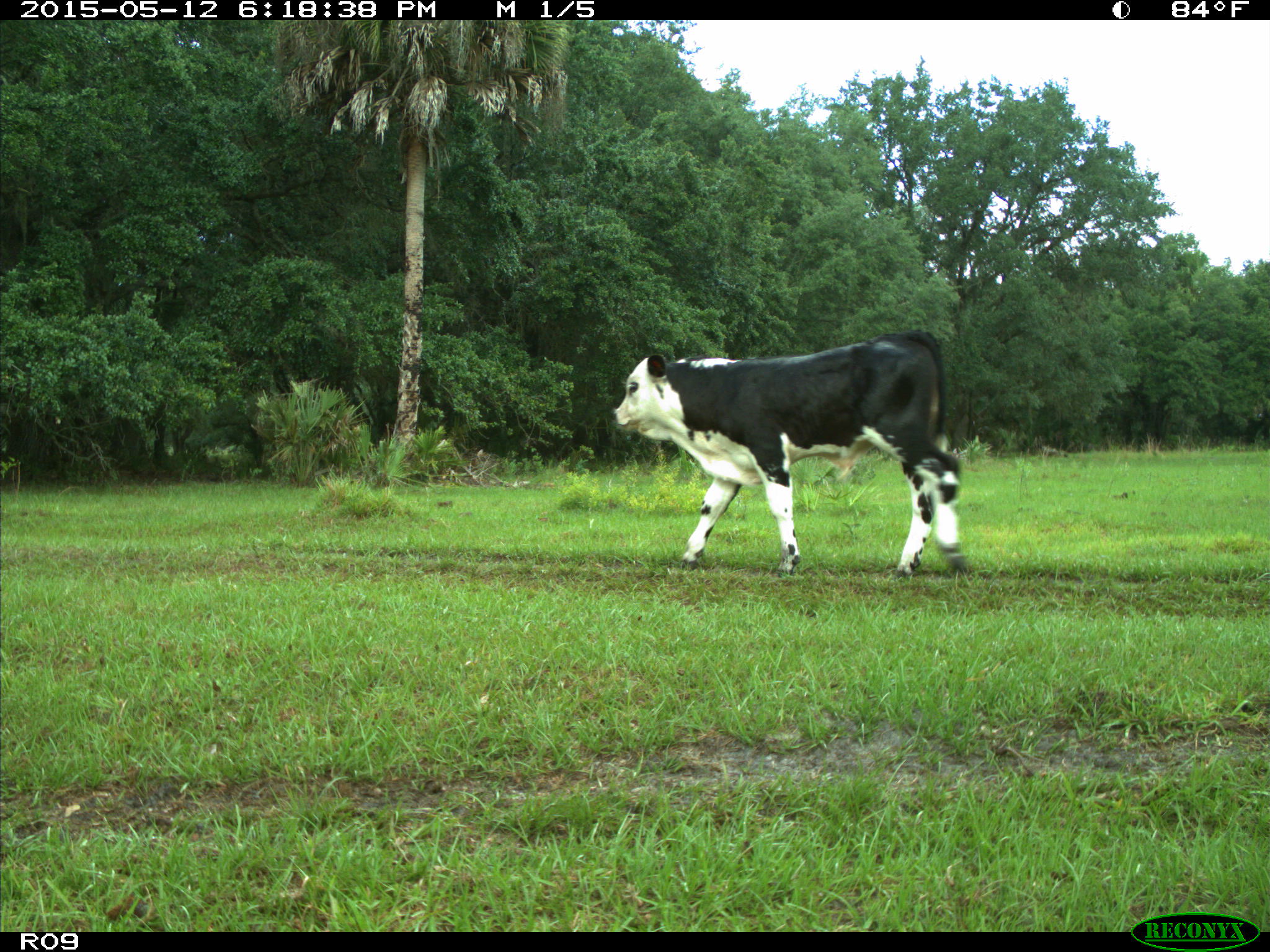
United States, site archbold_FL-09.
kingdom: Animalia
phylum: Chordata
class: Mammalia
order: Artiodactyla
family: Bovidae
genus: Bos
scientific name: Bos taurus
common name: domestic cow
Bos taurus (domestic cow).